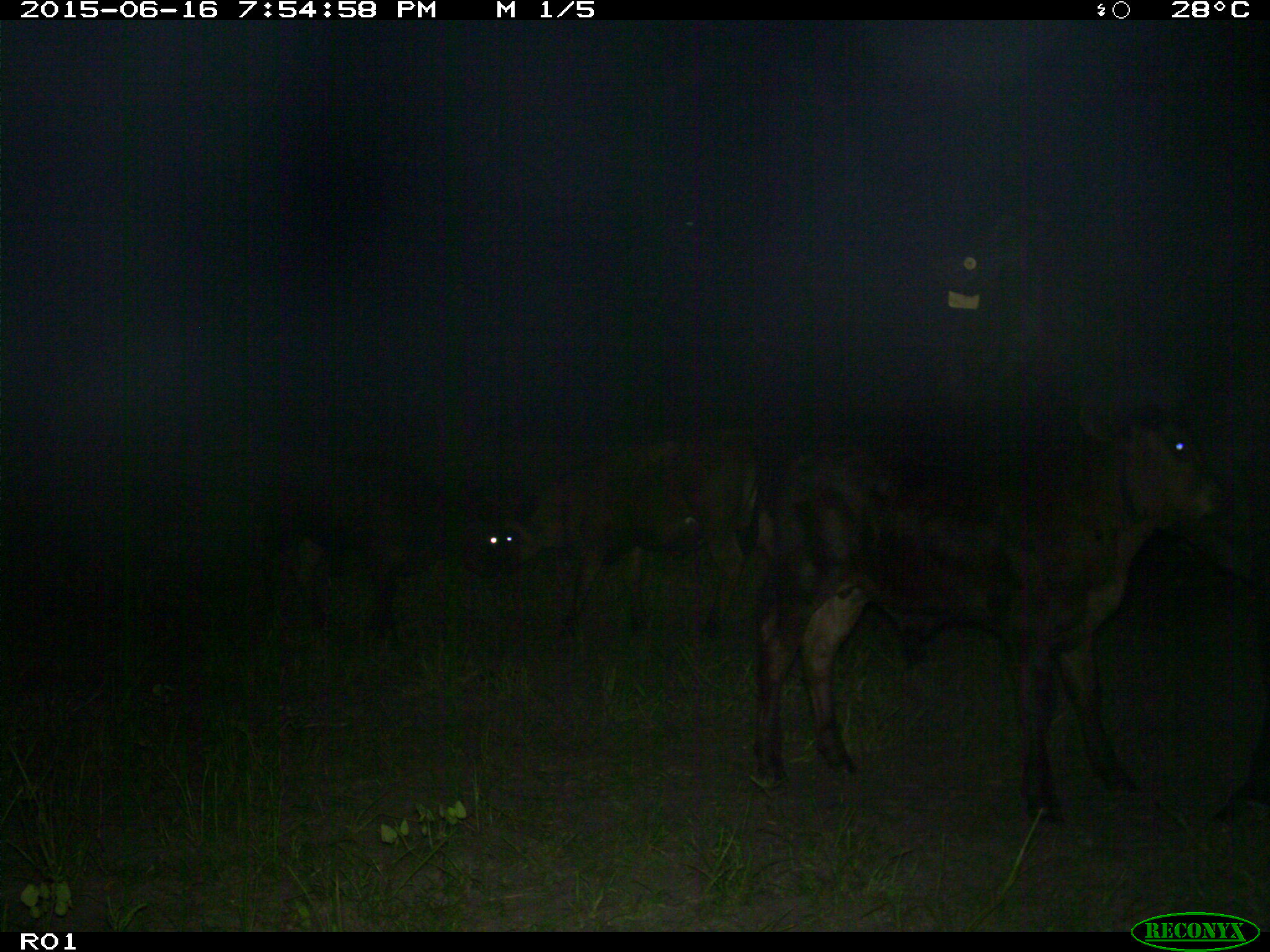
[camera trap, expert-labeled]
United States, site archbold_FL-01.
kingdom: Animalia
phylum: Chordata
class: Mammalia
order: Artiodactyla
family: Bovidae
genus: Bos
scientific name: Bos taurus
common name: domestic cow